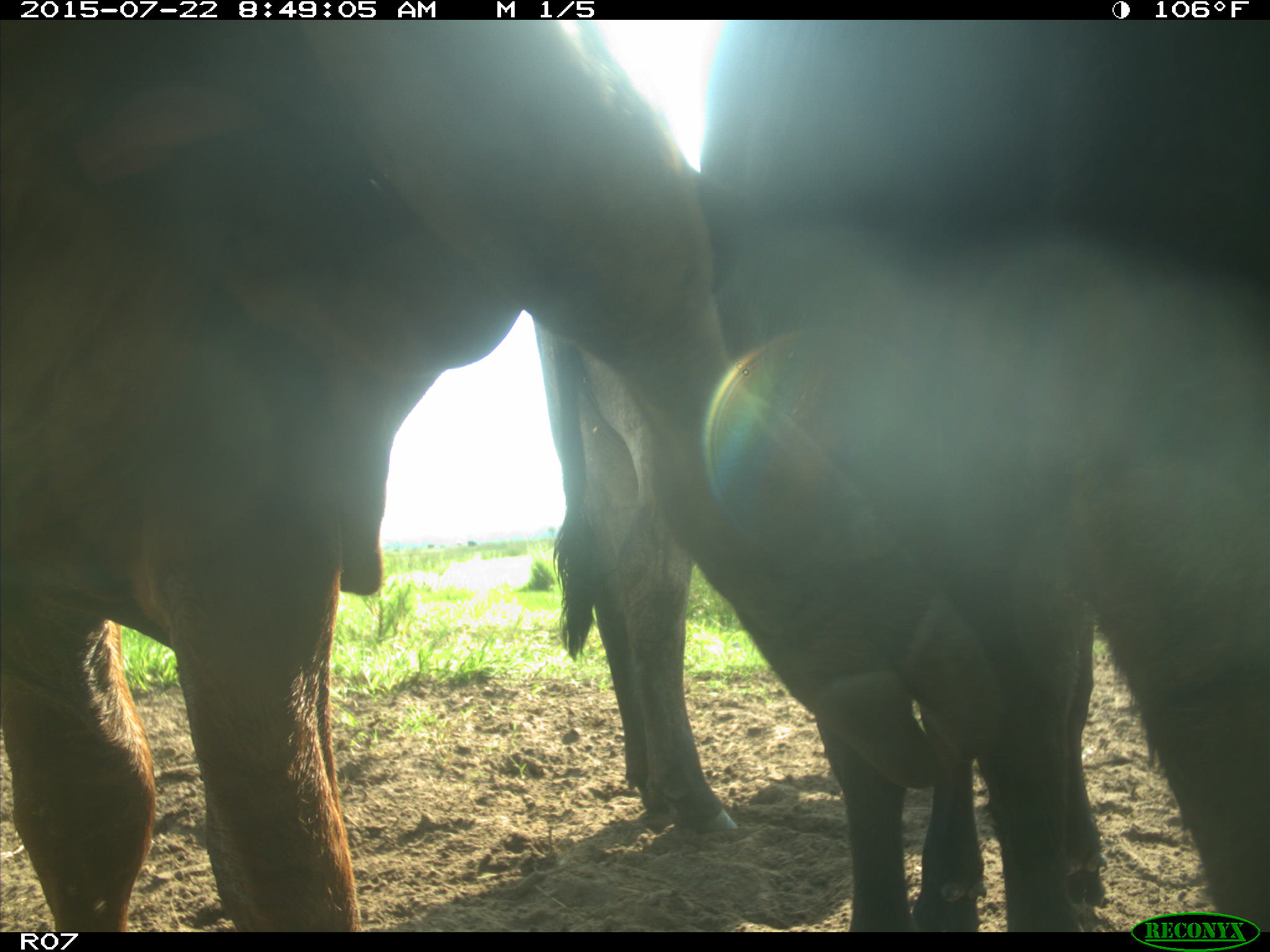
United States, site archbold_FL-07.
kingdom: Animalia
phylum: Chordata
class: Mammalia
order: Carnivora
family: Procyonidae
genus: Procyon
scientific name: Procyon lotor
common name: common raccoon